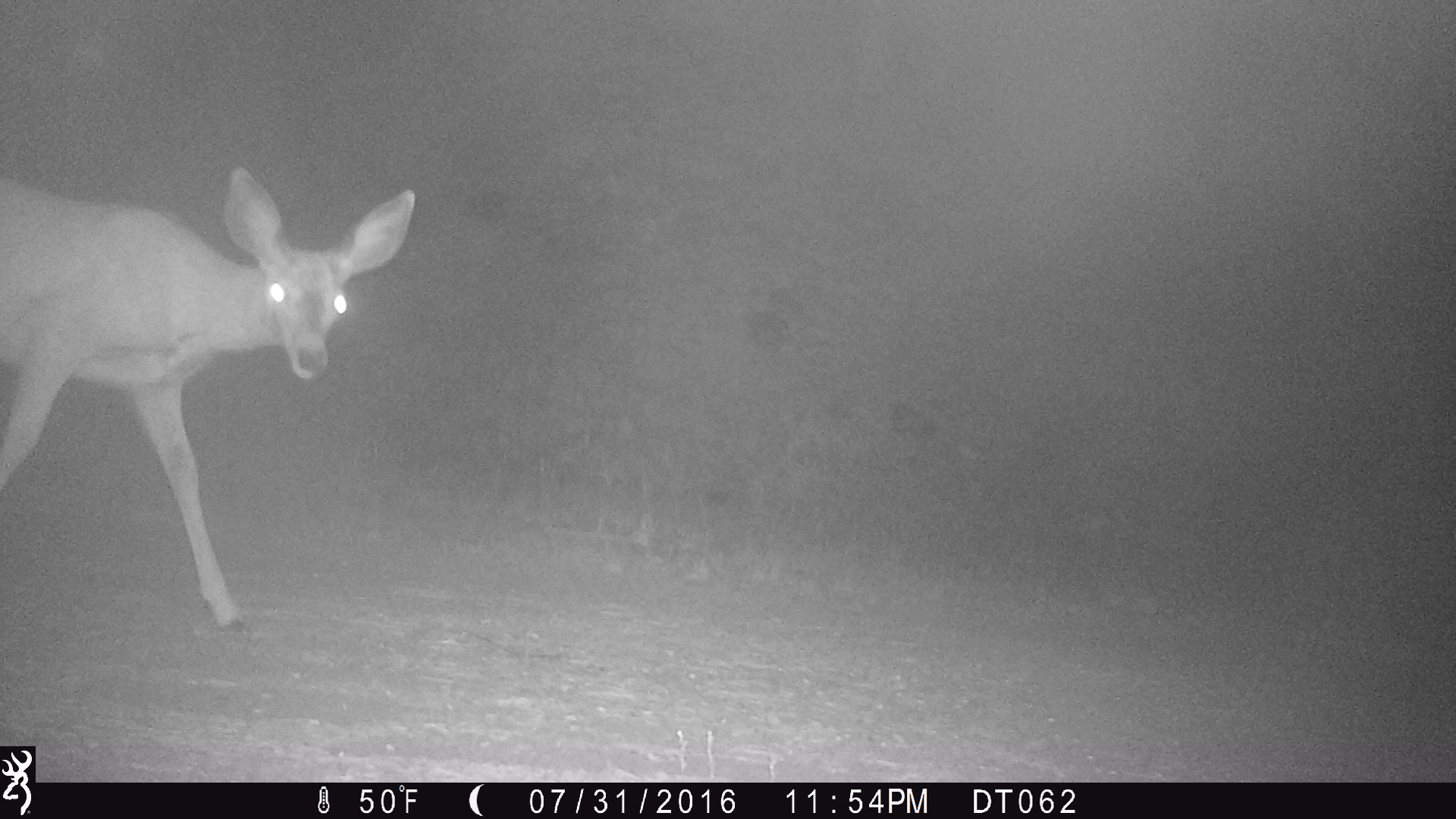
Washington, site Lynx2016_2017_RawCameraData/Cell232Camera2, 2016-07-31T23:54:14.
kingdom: Animalia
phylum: Chordata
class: Mammalia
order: Artiodactyla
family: Cervidae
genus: Odocoileus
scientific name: Odocoileus hemionus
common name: mule deer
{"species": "Odocoileus hemionus (mule deer)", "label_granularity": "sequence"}